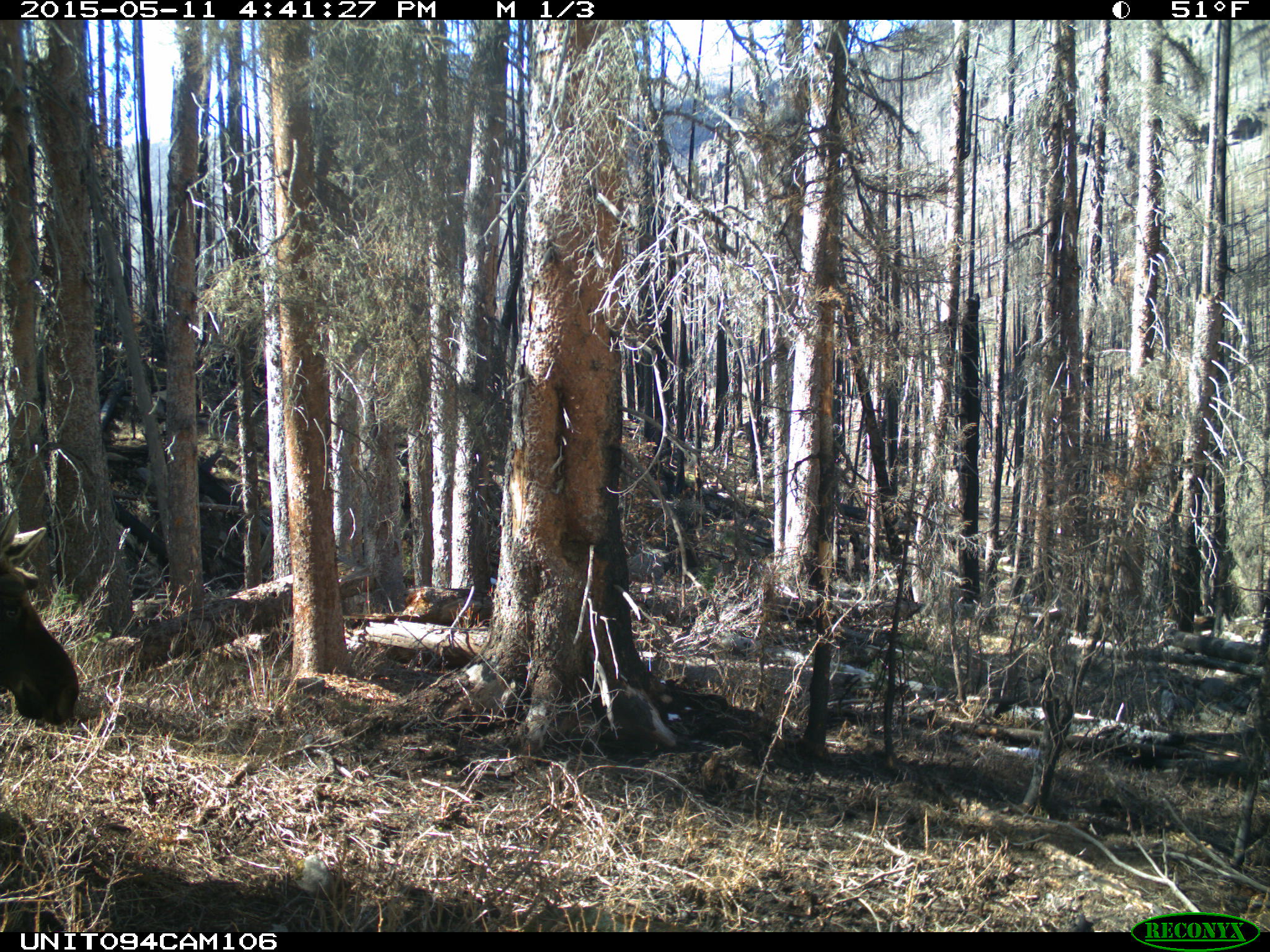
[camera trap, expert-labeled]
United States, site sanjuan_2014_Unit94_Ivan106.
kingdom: Animalia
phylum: Chordata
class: Mammalia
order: Artiodactyla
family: Cervidae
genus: Alces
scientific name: Alces alces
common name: moose